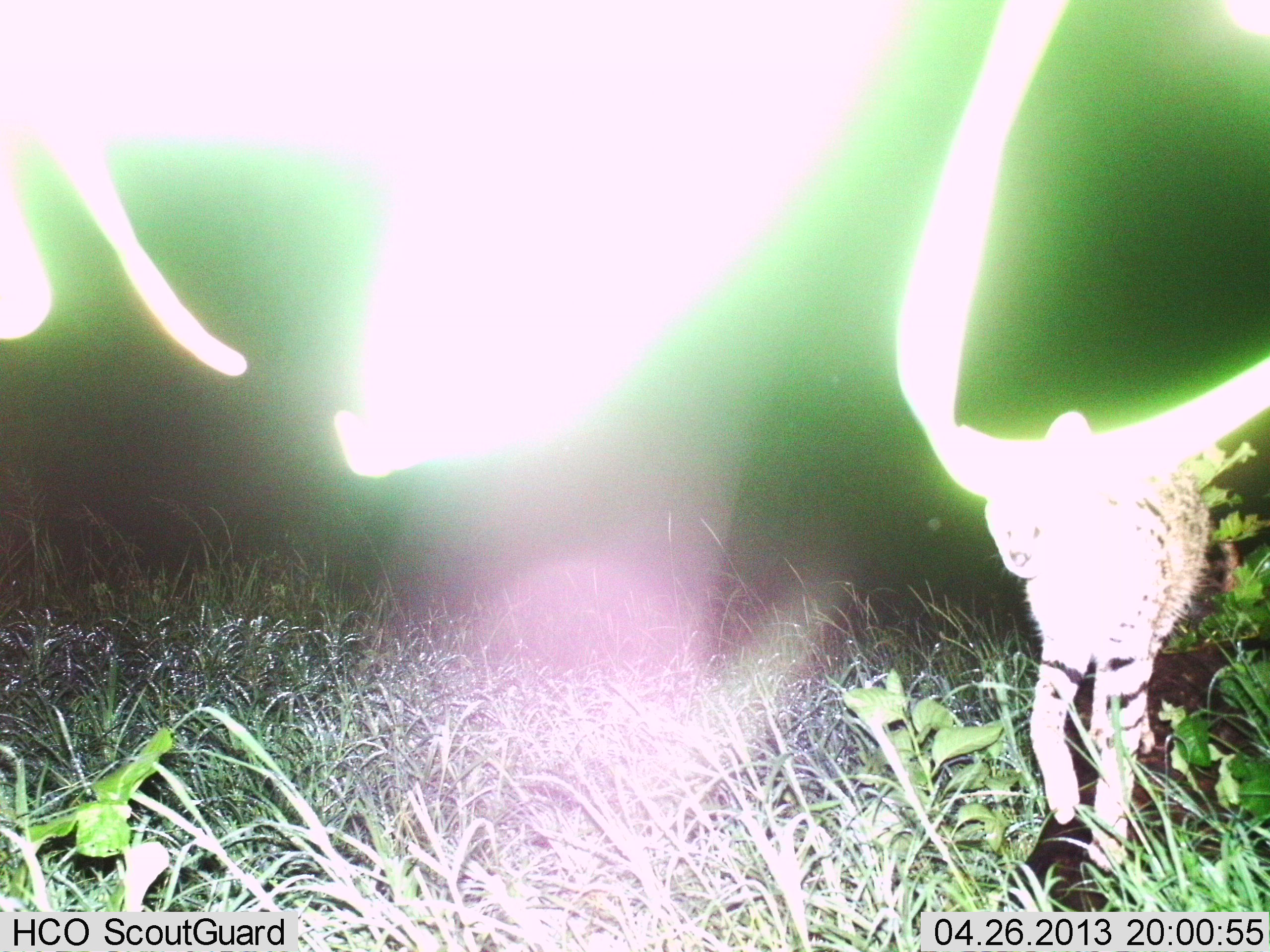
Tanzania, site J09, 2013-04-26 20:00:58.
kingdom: Animalia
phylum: Chordata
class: Mammalia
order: Carnivora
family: Felidae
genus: Leptailurus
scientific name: Leptailurus serval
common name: serval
Serval (Leptailurus serval), count 1. Behavior (volunteer vote fractions): standing 10%, resting 0%, moving 90%, interacting 0%. Young present (vote fraction): 0%. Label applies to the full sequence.